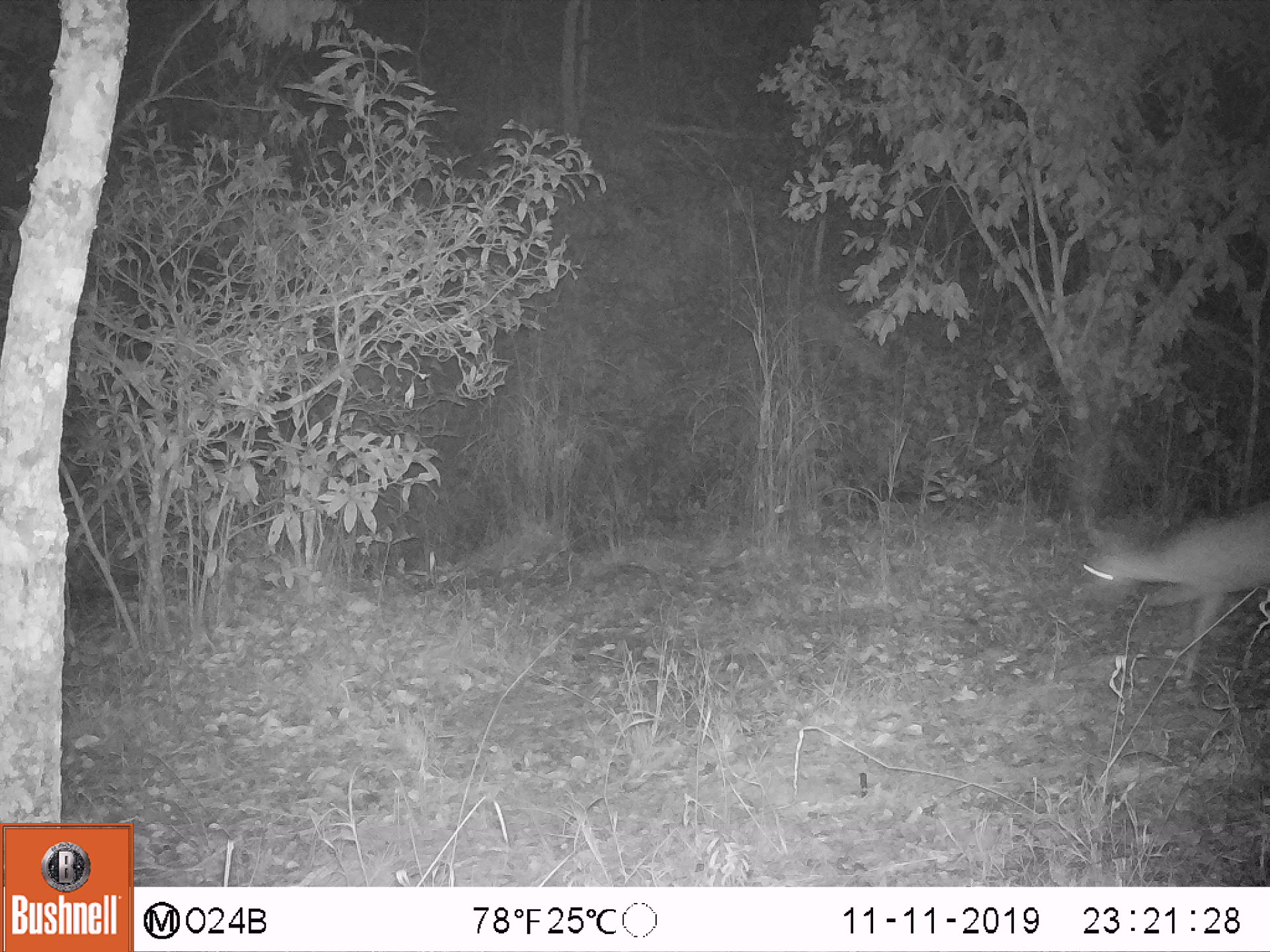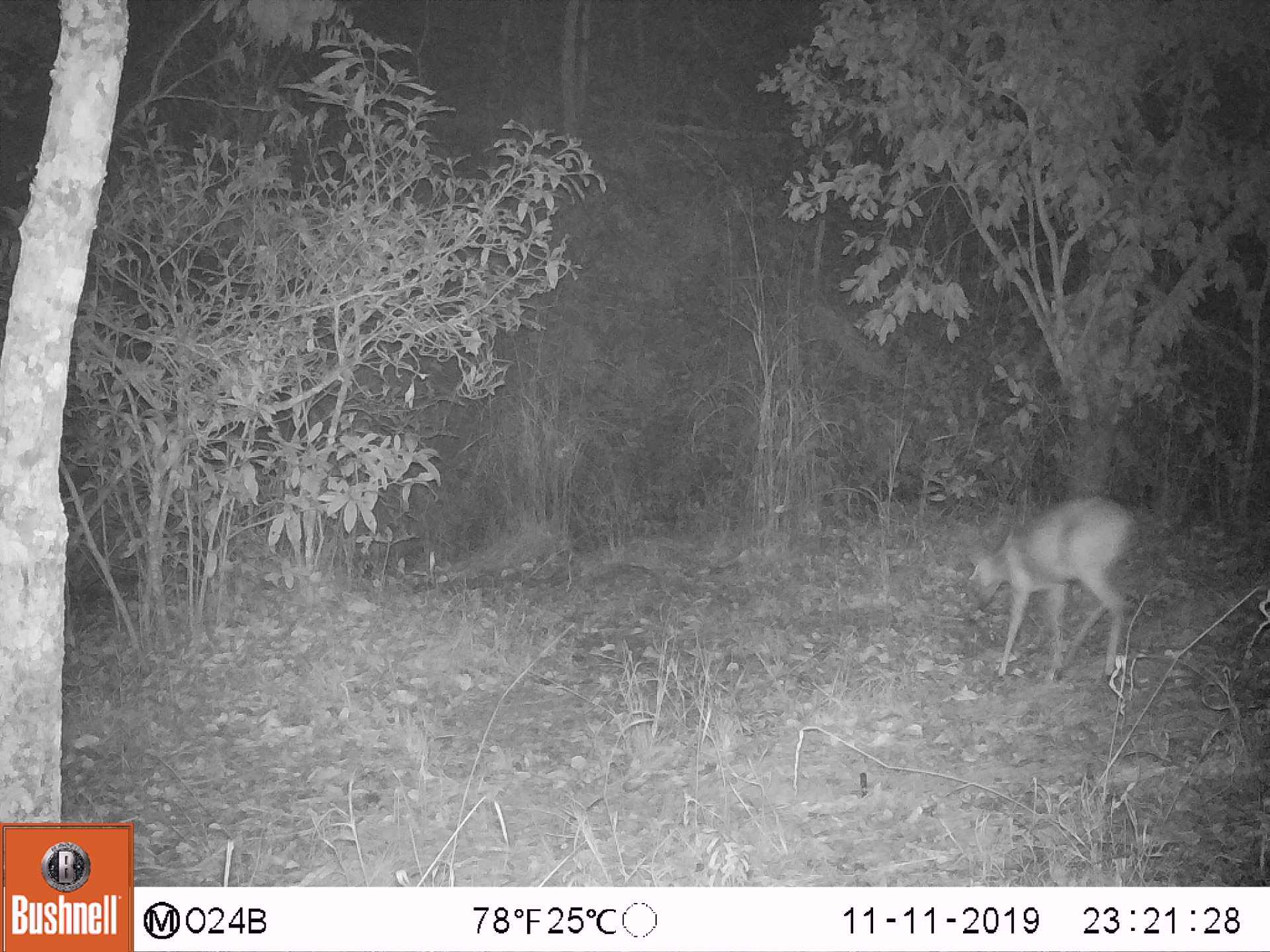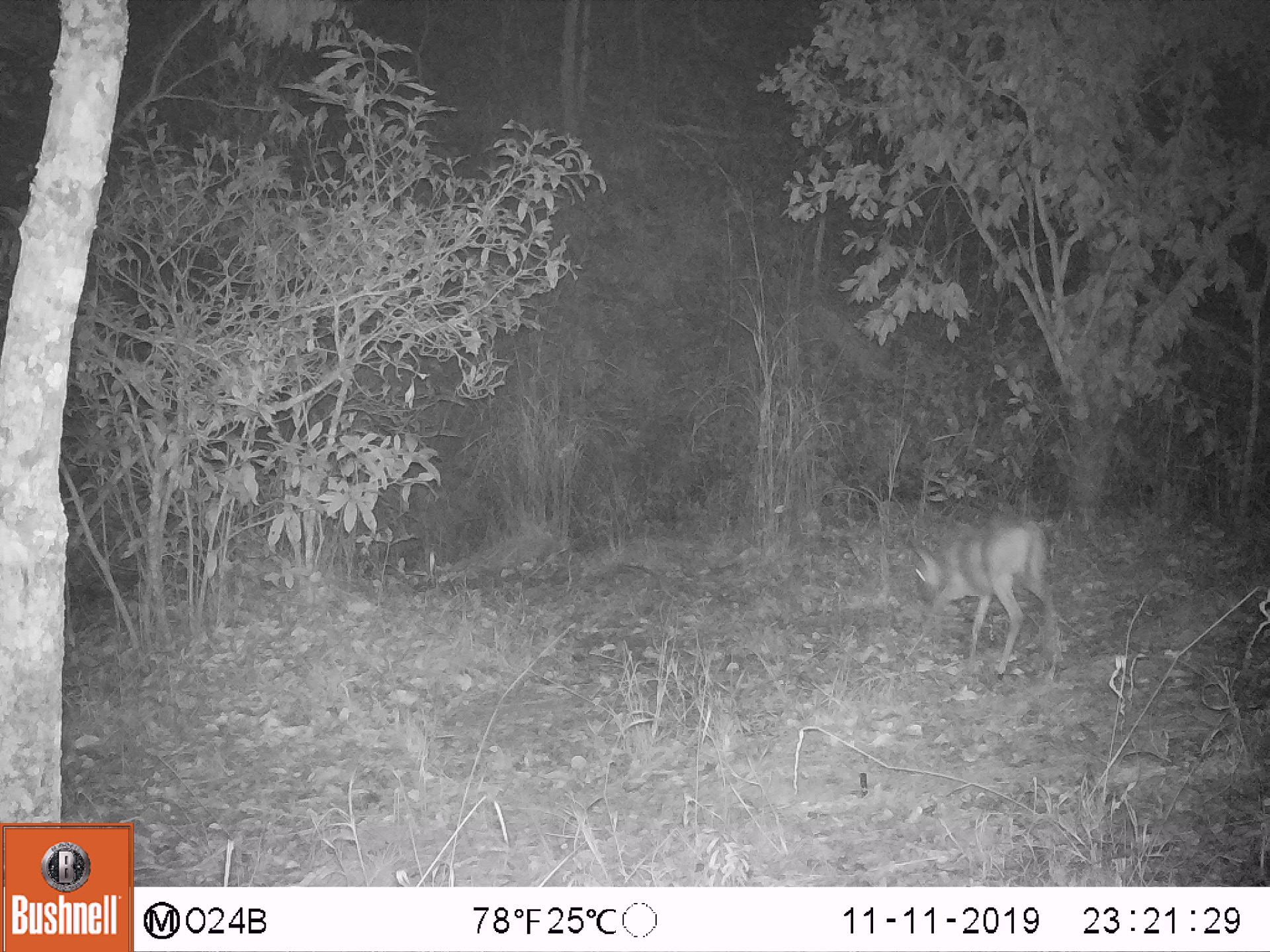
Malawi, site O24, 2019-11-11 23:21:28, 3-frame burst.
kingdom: Animalia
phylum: Chordata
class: Mammalia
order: Artiodactyla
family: Bovidae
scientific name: Antilopinae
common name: small antelope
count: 1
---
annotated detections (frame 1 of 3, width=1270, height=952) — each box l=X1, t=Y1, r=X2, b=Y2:
small antelope: l=1058, t=488, r=1269, b=709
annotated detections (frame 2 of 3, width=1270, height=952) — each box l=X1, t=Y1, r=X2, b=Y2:
small antelope: l=956, t=492, r=1139, b=696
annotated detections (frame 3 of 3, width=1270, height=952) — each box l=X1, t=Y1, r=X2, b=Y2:
small antelope: l=904, t=517, r=1064, b=685